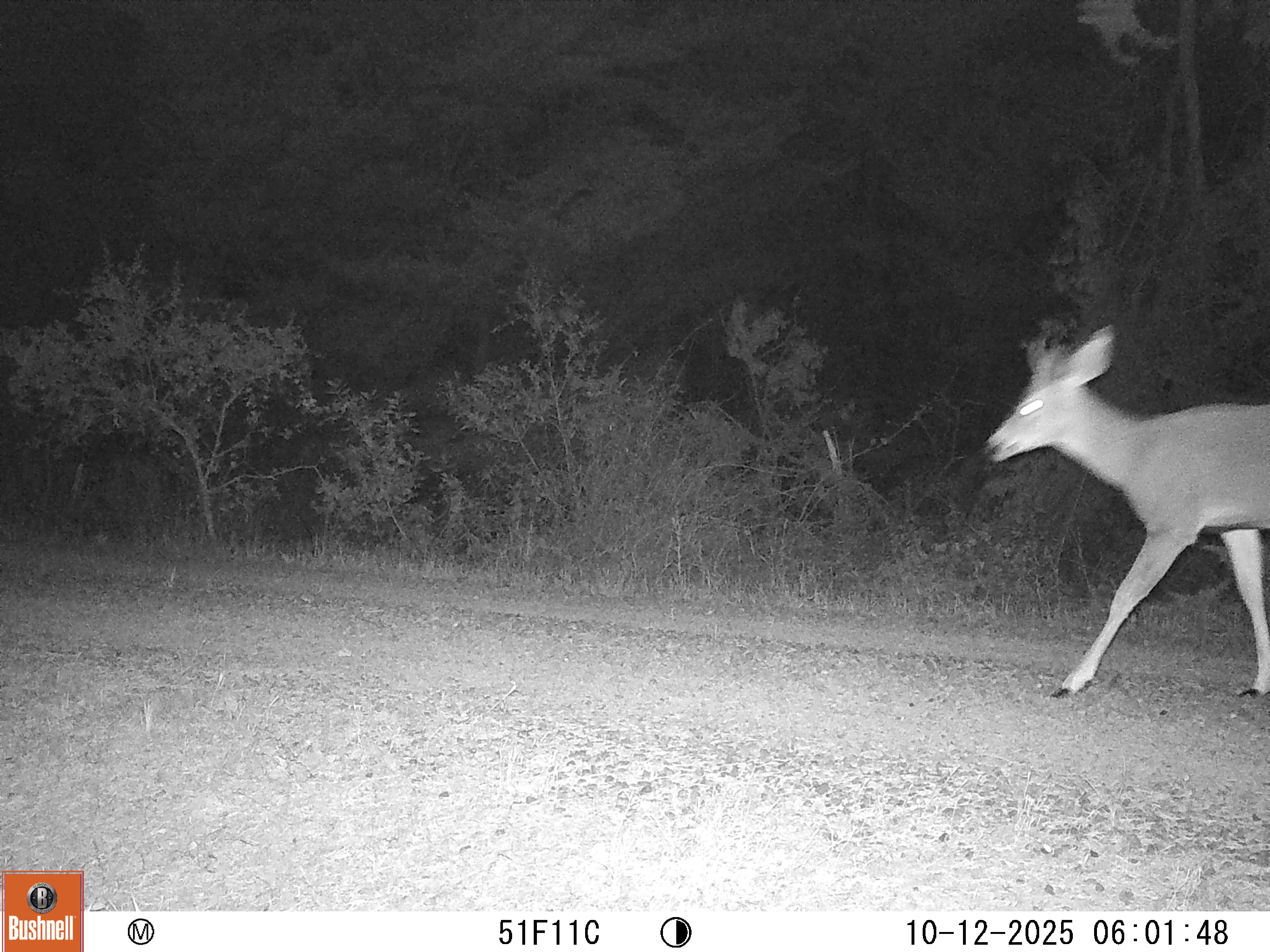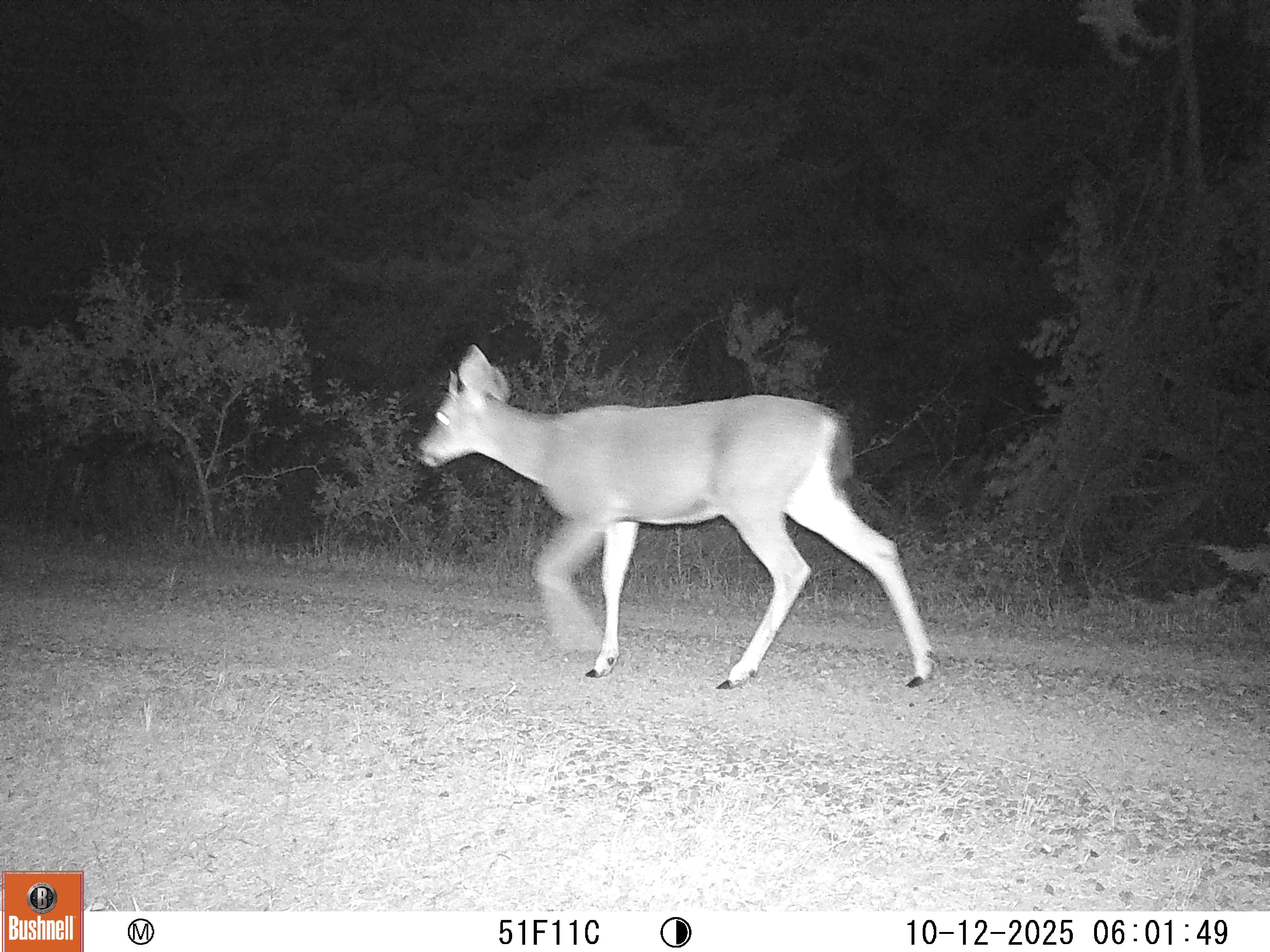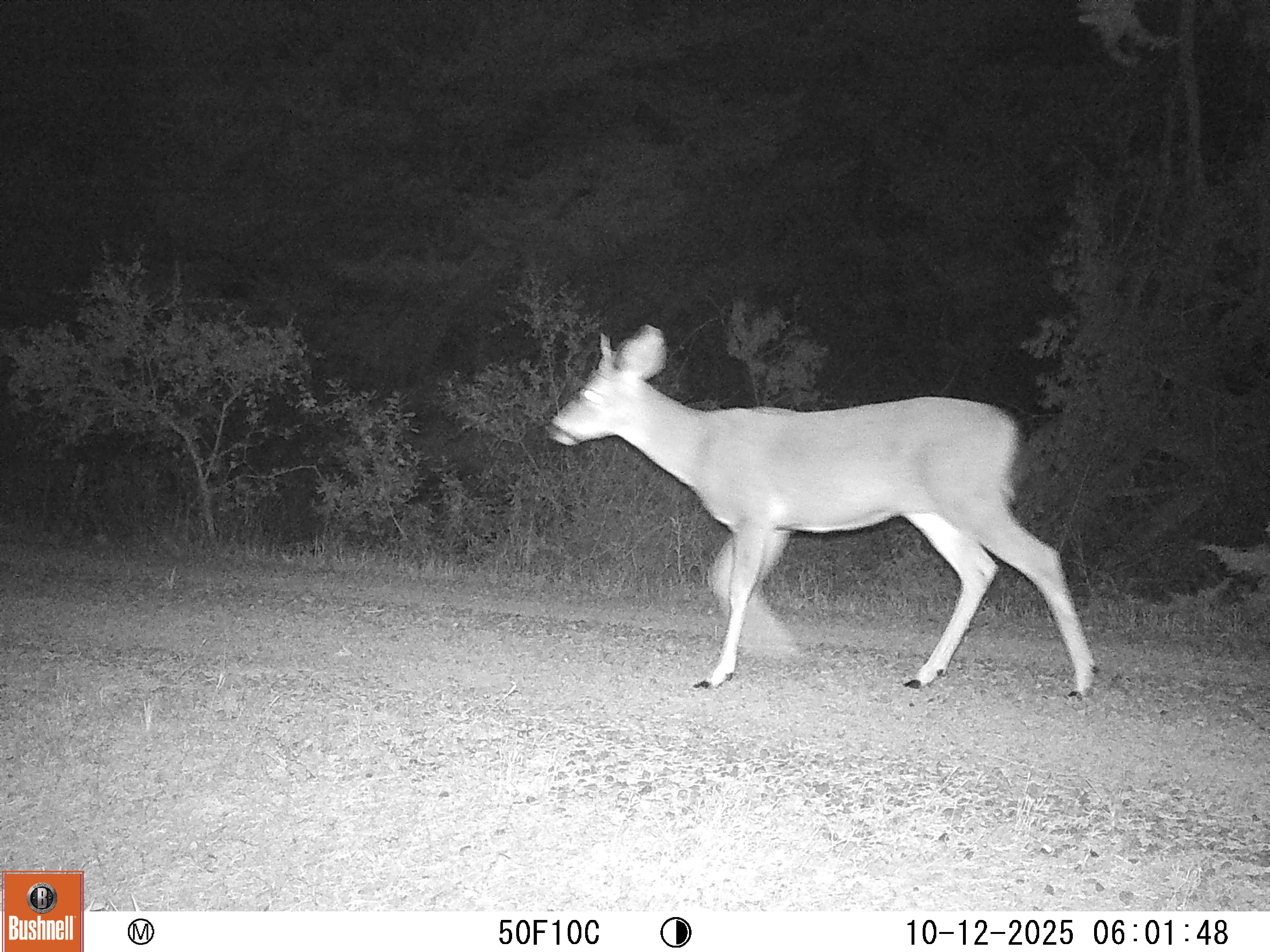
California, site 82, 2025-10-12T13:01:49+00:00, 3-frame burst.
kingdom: Animalia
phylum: Chordata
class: Mammalia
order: Artiodactyla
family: Cervidae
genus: Odocoileus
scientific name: Odocoileus hemionus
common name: mule deer